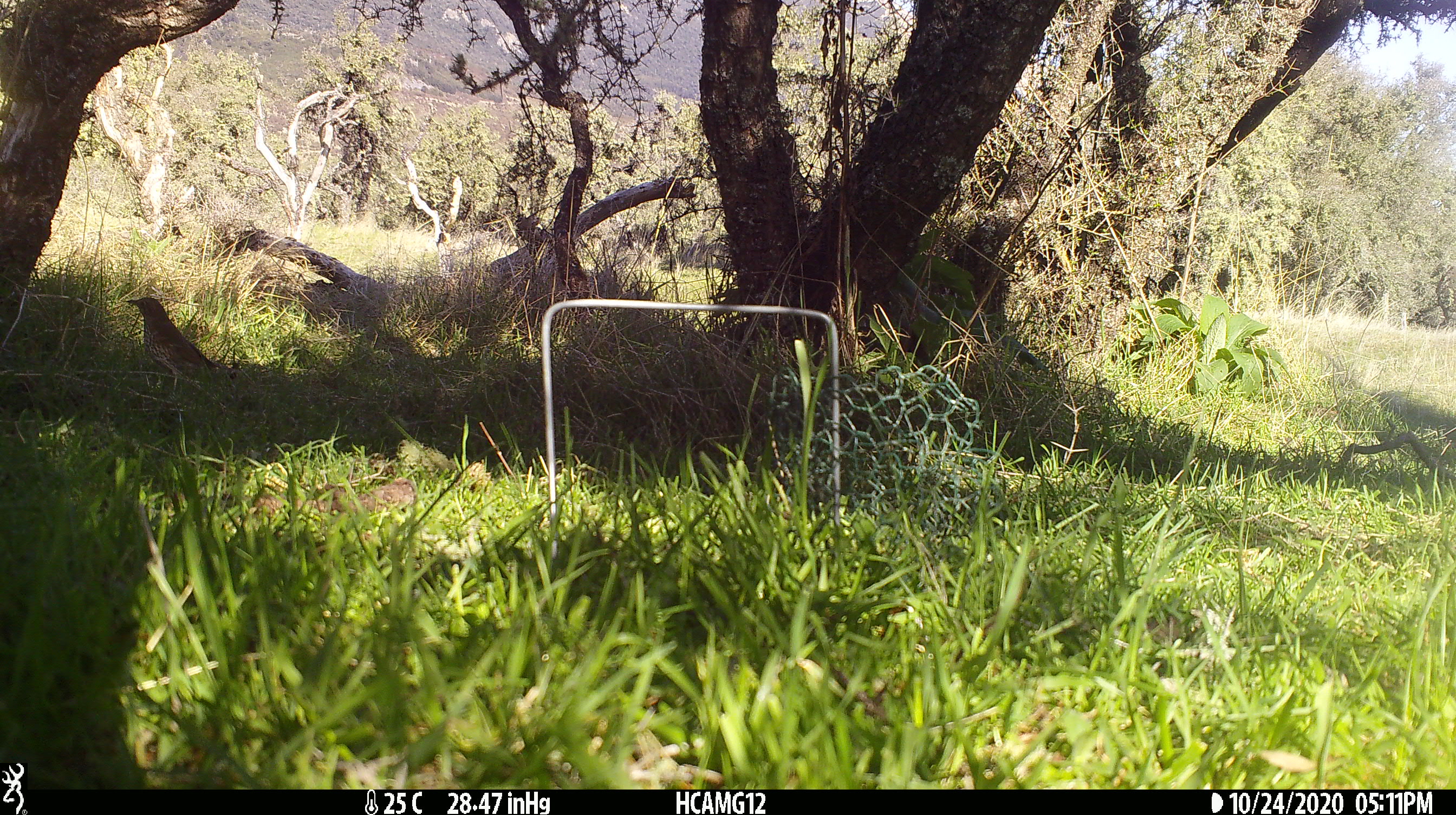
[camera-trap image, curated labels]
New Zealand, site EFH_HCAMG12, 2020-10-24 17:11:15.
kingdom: Animalia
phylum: Chordata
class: Aves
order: Passeriformes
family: Turdidae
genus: Turdus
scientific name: Turdus philomelos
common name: song thrush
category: thrush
Thrush (song thrush) (Turdus philomelos).